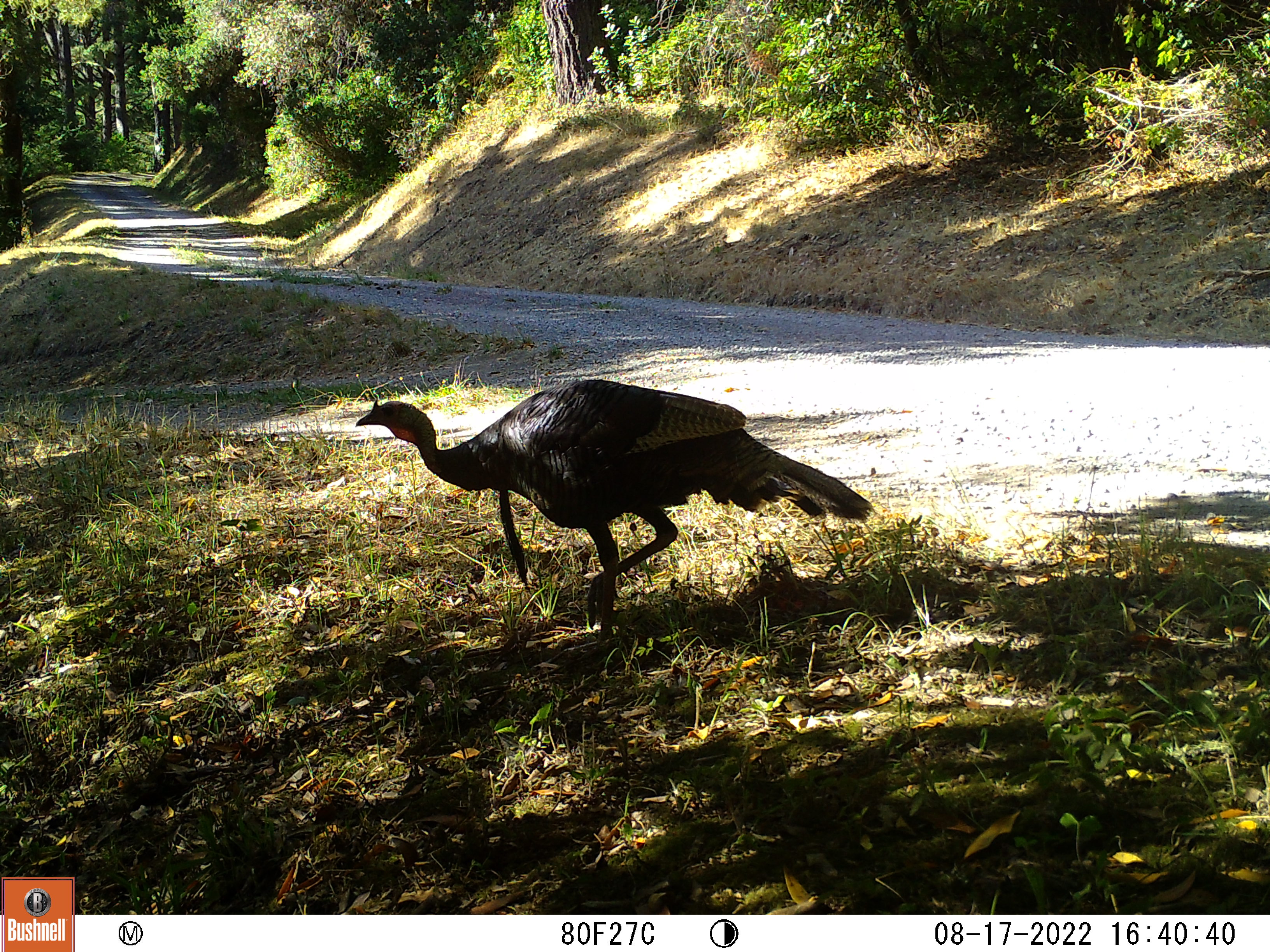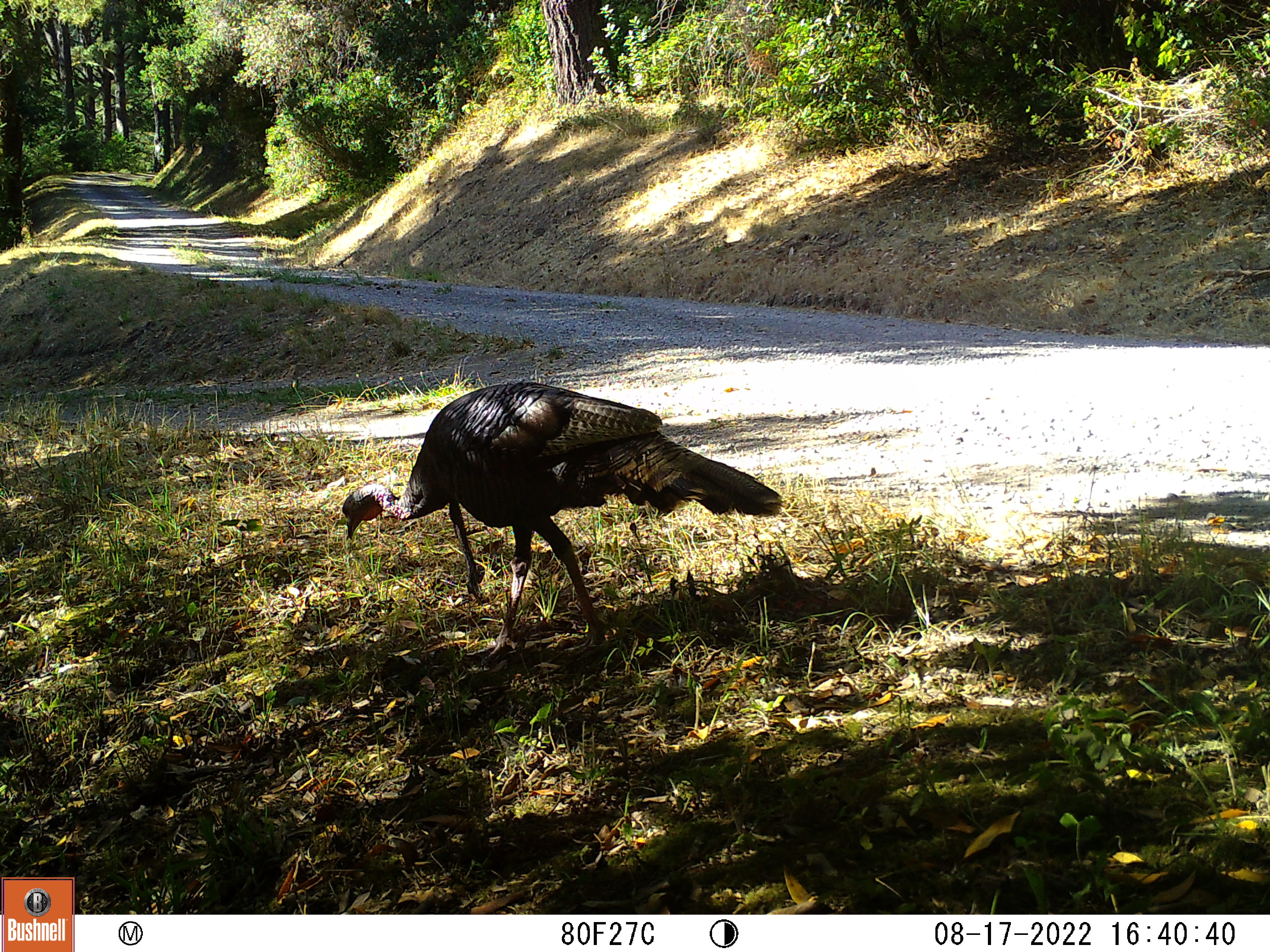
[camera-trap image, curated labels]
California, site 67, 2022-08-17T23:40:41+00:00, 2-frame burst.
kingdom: Animalia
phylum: Chordata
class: Aves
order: Galliformes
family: Phasianidae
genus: Meleagris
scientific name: Meleagris gallopavo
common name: turkey